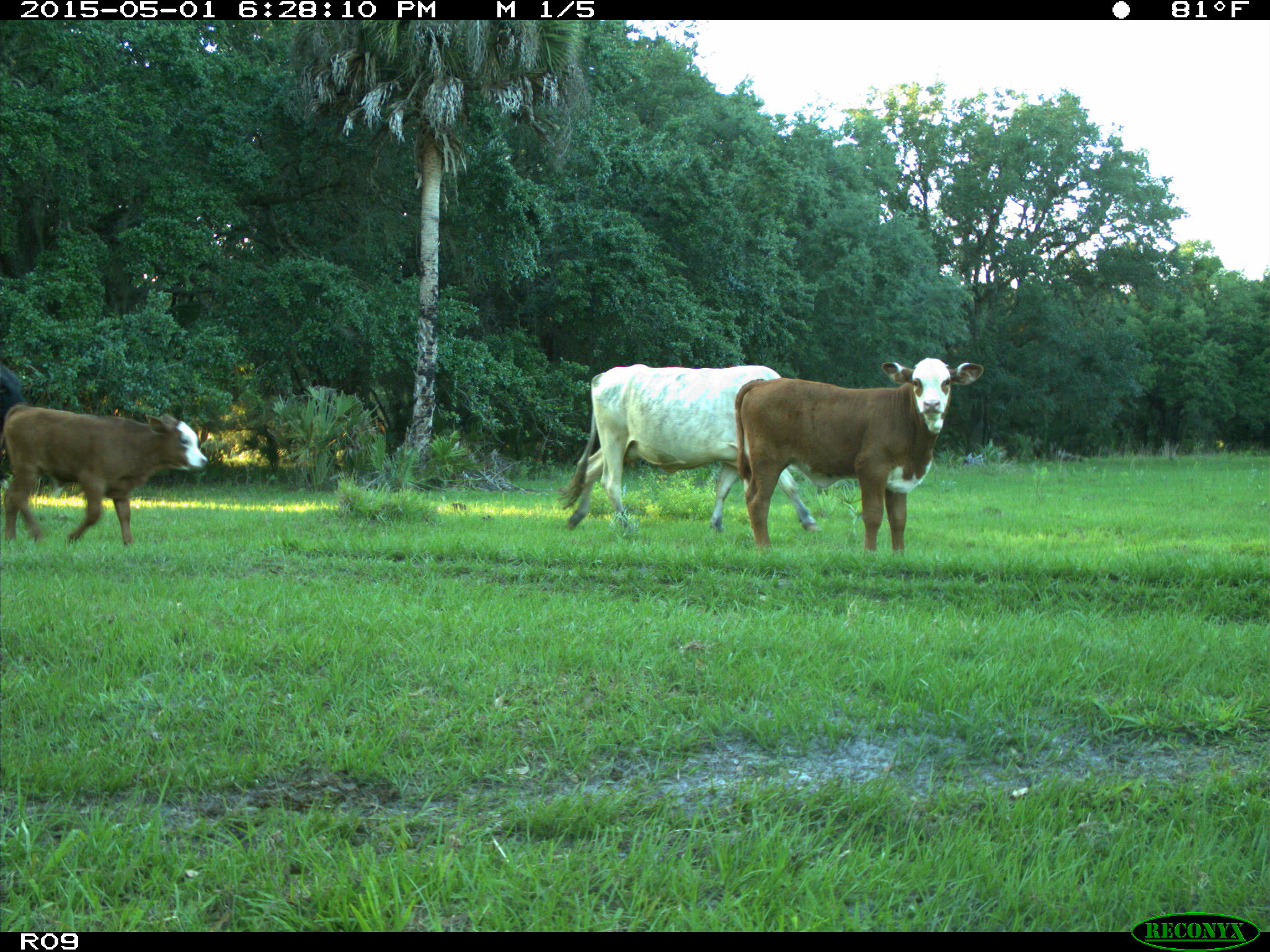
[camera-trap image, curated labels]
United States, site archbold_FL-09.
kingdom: Animalia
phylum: Chordata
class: Mammalia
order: Artiodactyla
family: Bovidae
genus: Bos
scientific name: Bos taurus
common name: domestic cow